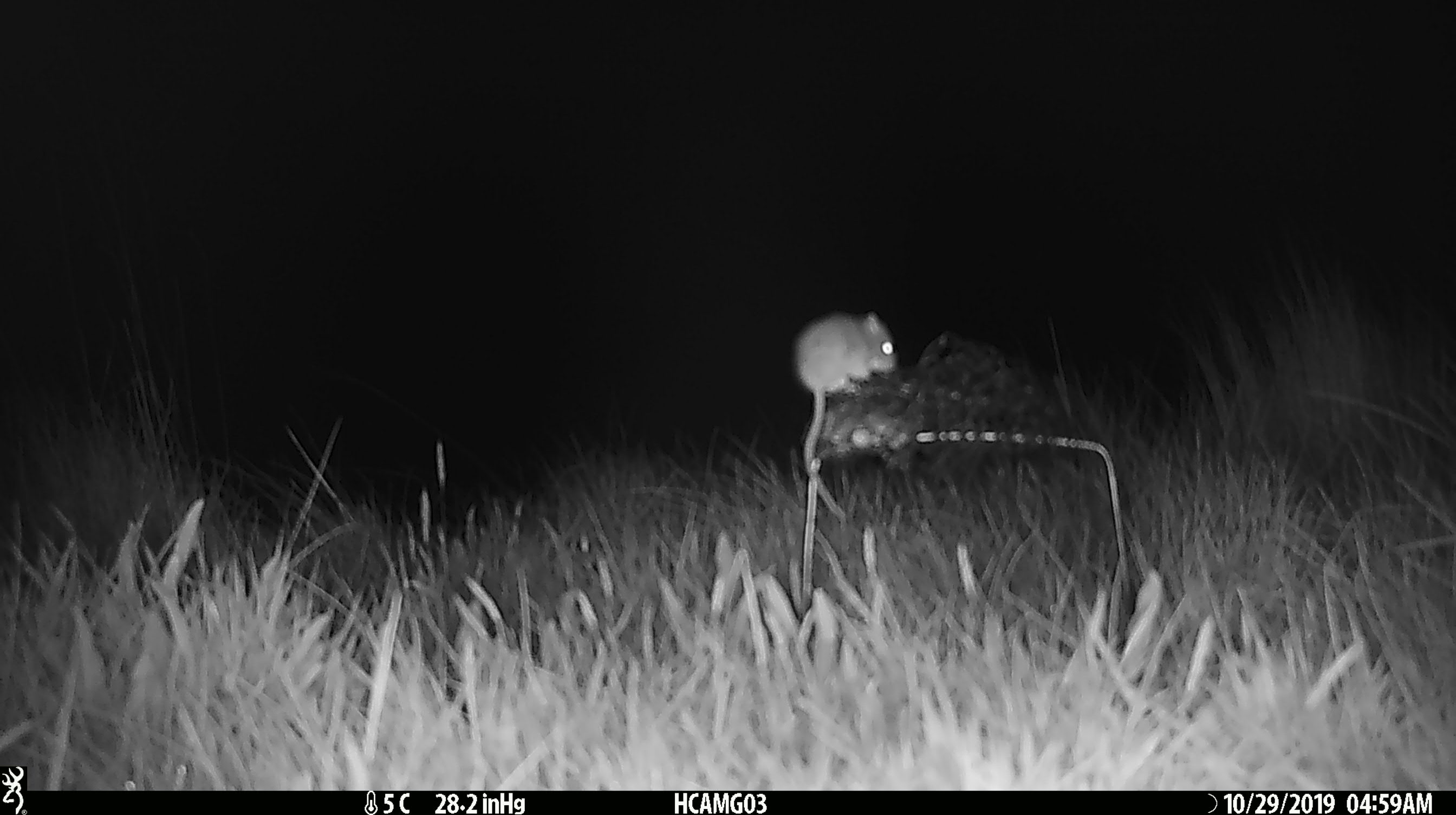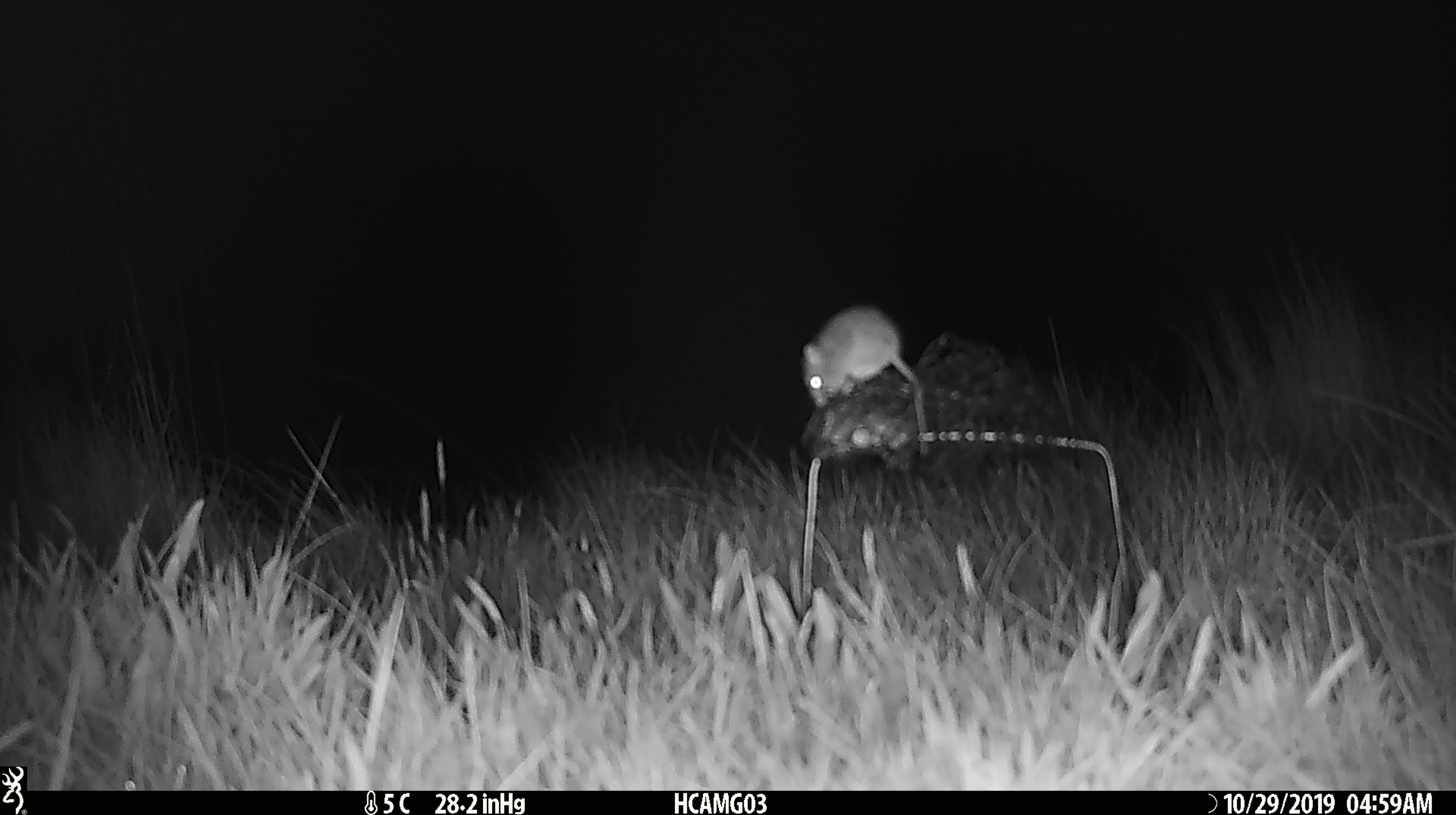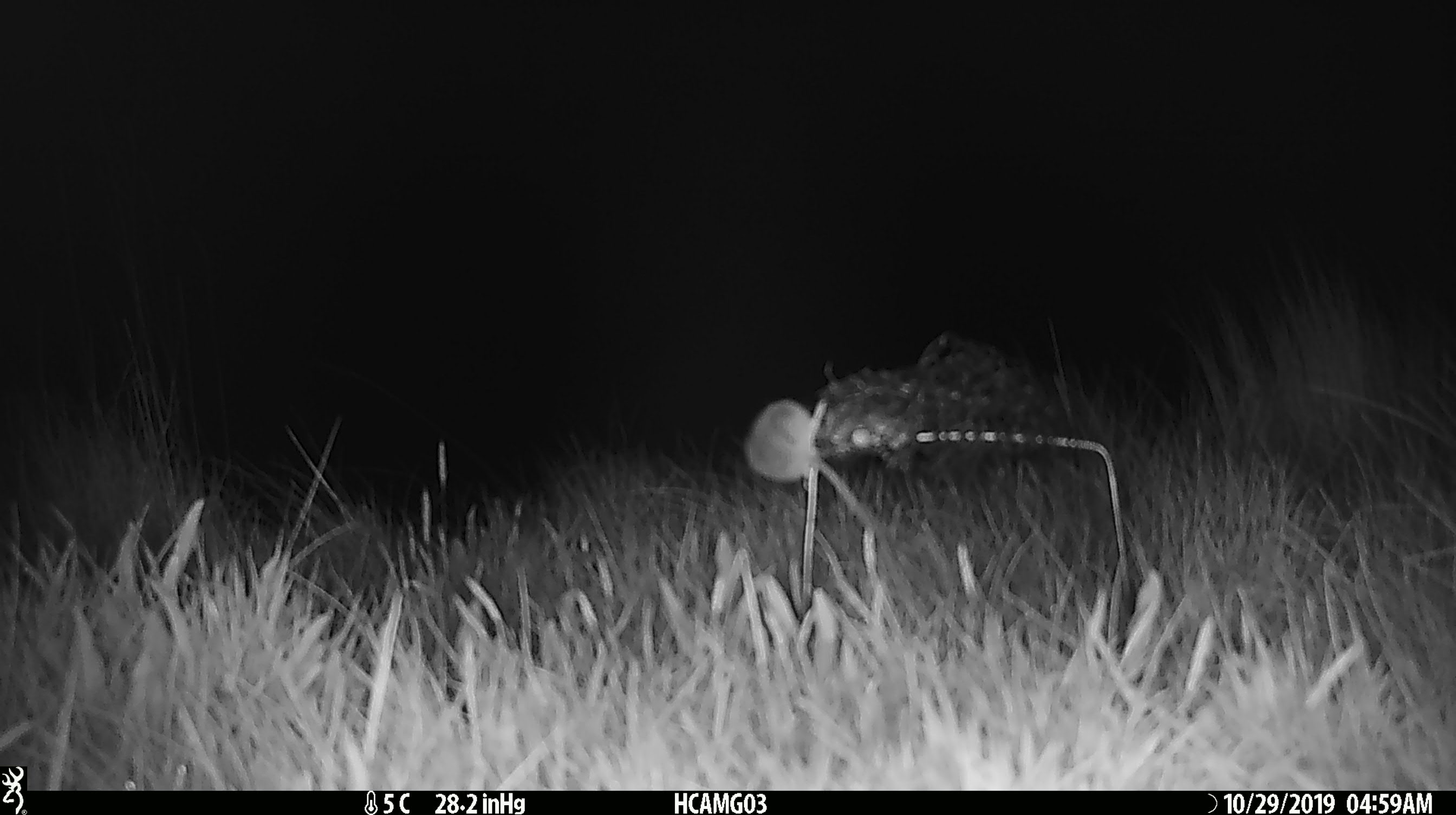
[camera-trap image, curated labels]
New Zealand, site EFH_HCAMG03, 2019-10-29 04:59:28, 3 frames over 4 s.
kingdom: Animalia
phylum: Chordata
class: Mammalia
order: Rodentia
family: Muridae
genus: Mus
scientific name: Mus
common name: mouse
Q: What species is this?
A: Mouse (Mus).